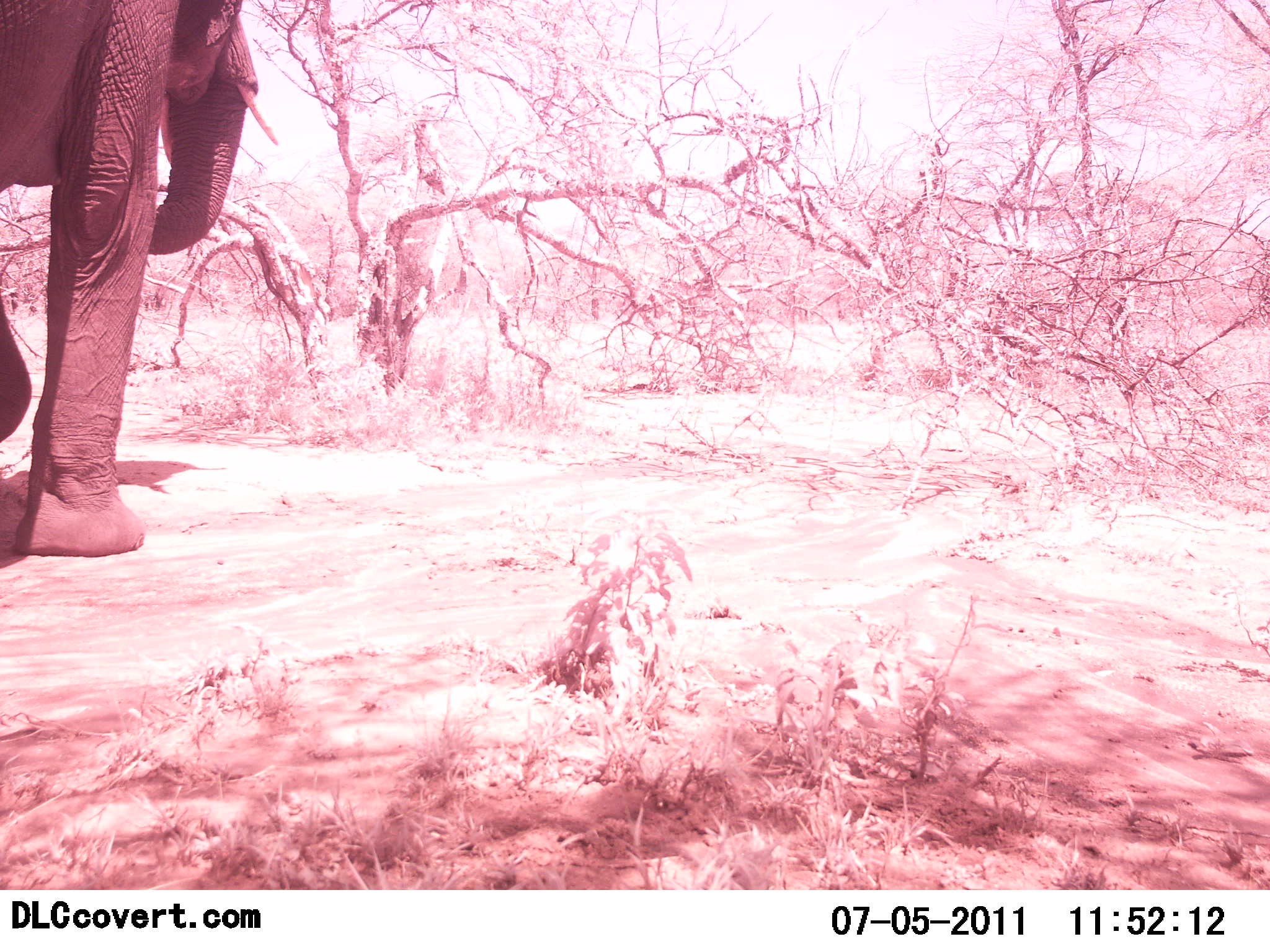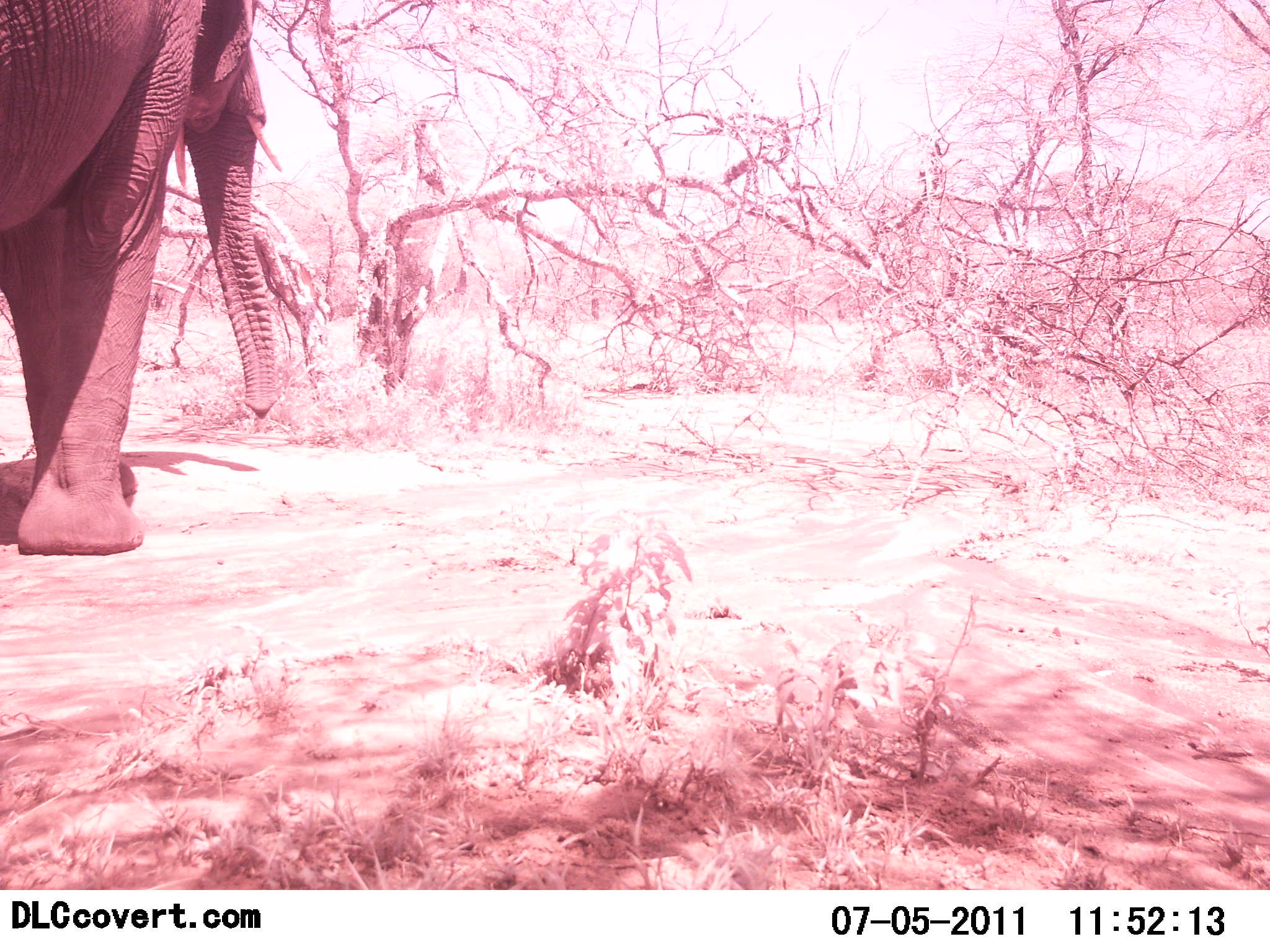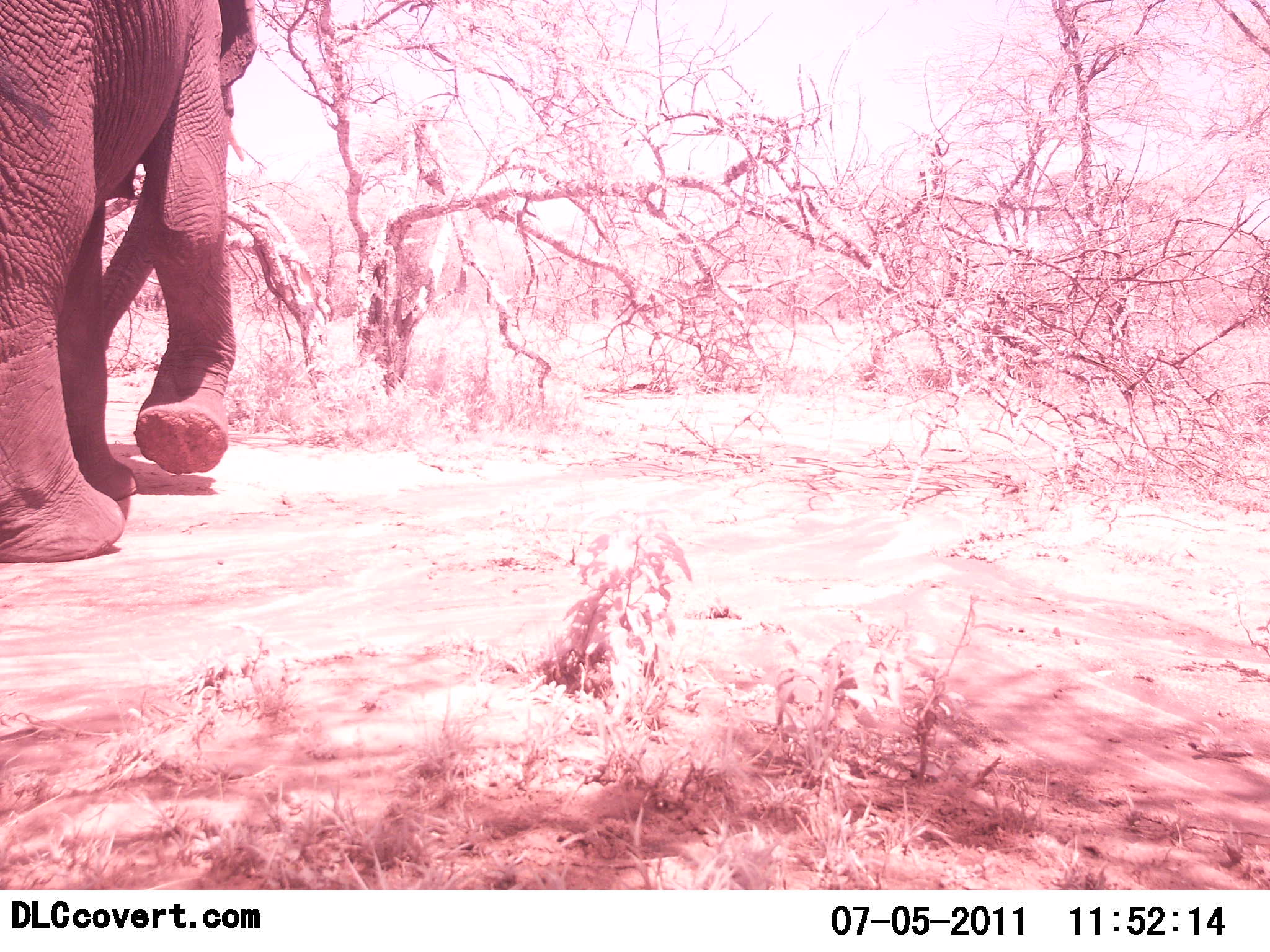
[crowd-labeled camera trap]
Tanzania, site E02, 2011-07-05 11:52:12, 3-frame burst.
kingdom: Animalia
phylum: Chordata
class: Mammalia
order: Proboscidea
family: Elephantidae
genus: Loxodonta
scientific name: Loxodonta africana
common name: african bush elephant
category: elephant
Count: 1.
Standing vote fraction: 27%.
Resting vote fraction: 0%.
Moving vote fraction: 82%.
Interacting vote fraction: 0%.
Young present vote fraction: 0%.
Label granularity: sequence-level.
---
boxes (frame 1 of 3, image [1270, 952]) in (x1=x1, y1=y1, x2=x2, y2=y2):
animal: (x1=1, y1=0, x2=282, y2=556)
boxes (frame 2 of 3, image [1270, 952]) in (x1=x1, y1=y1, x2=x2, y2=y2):
animal: (x1=1, y1=0, x2=278, y2=555)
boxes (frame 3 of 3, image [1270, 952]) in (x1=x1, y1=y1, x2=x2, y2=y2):
animal: (x1=1, y1=0, x2=261, y2=567)